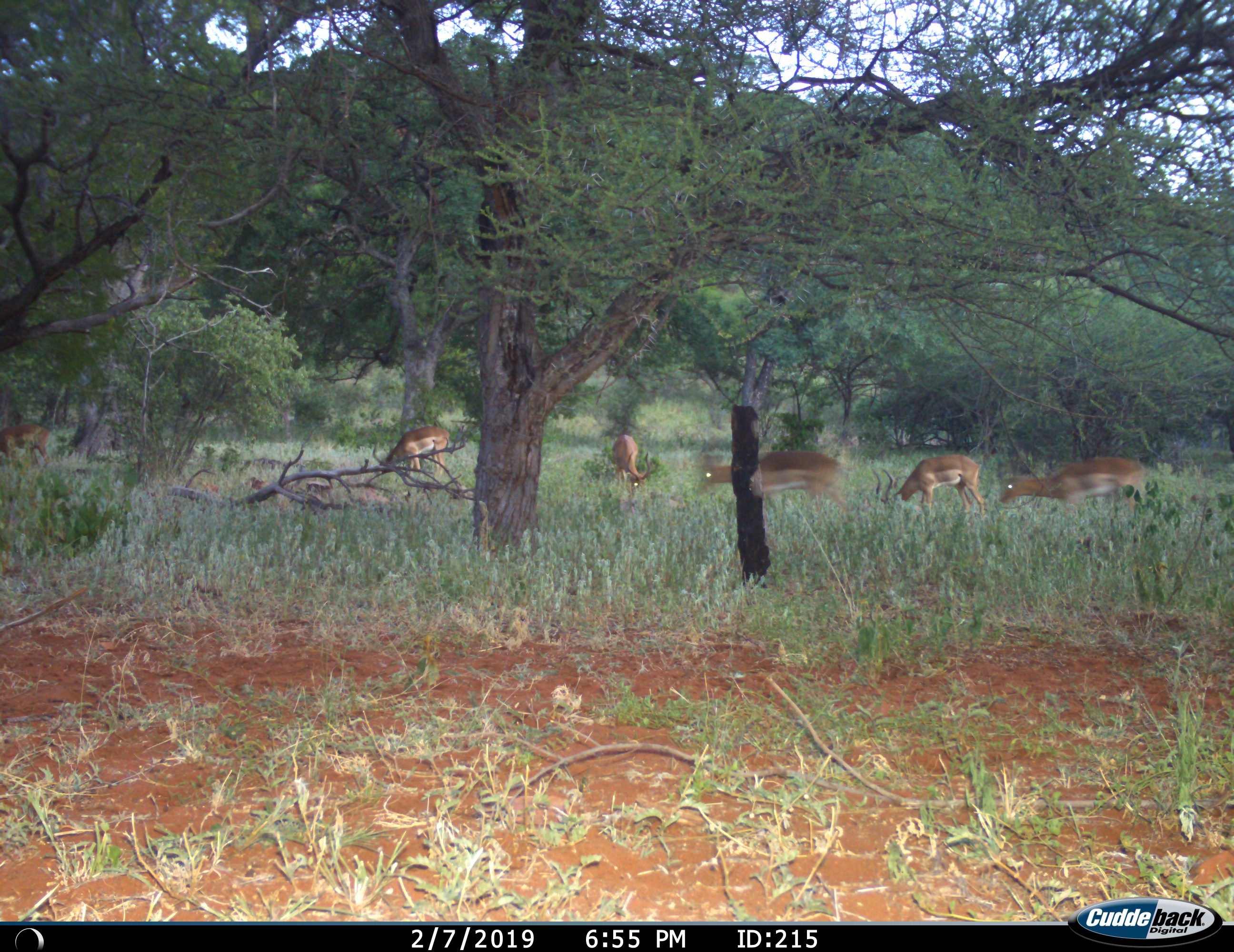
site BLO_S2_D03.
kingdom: Animalia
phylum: Chordata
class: Mammalia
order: Artiodactyla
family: Bovidae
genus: Aepyceros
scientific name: Aepyceros melampus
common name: impala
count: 6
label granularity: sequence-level